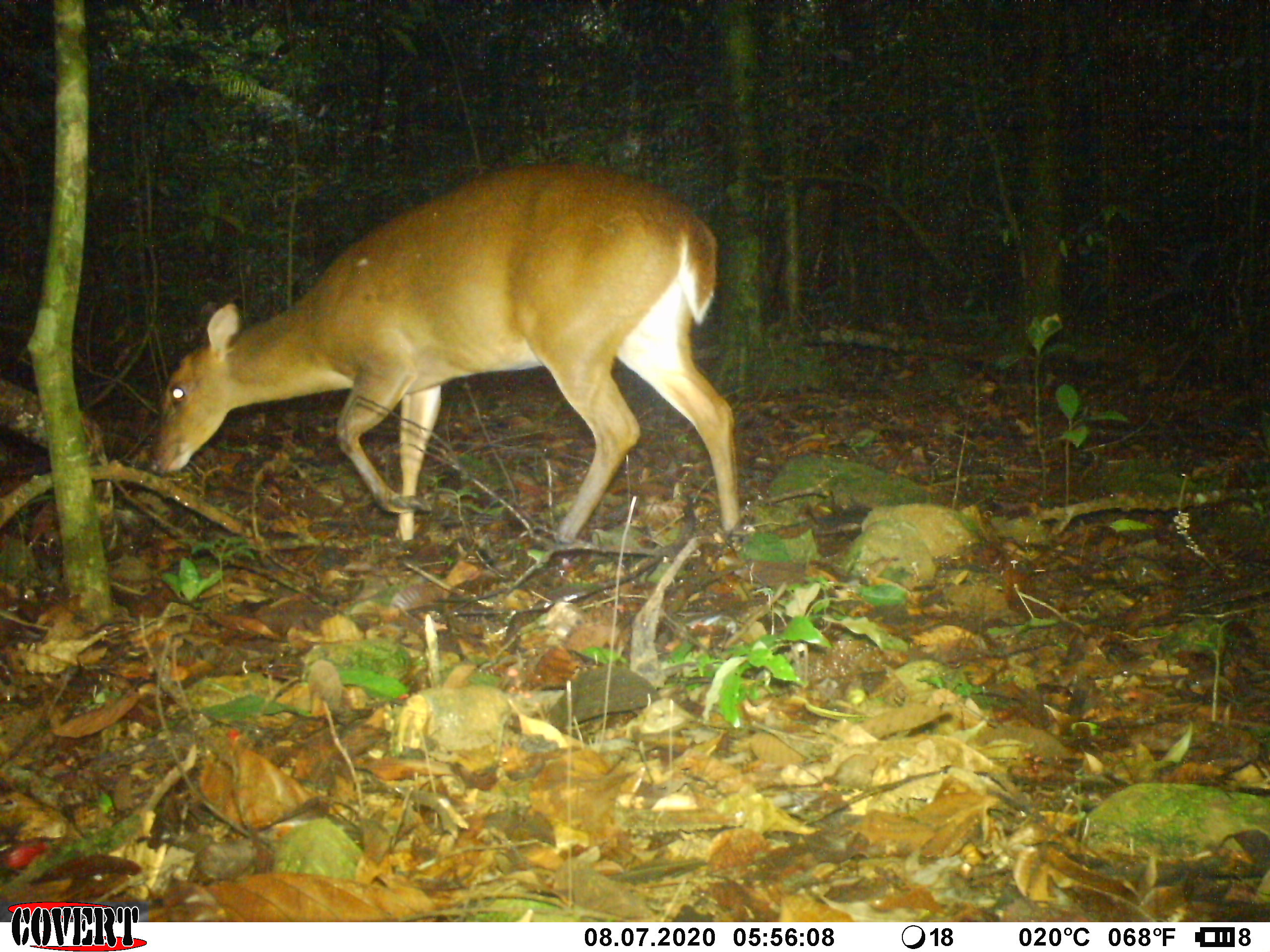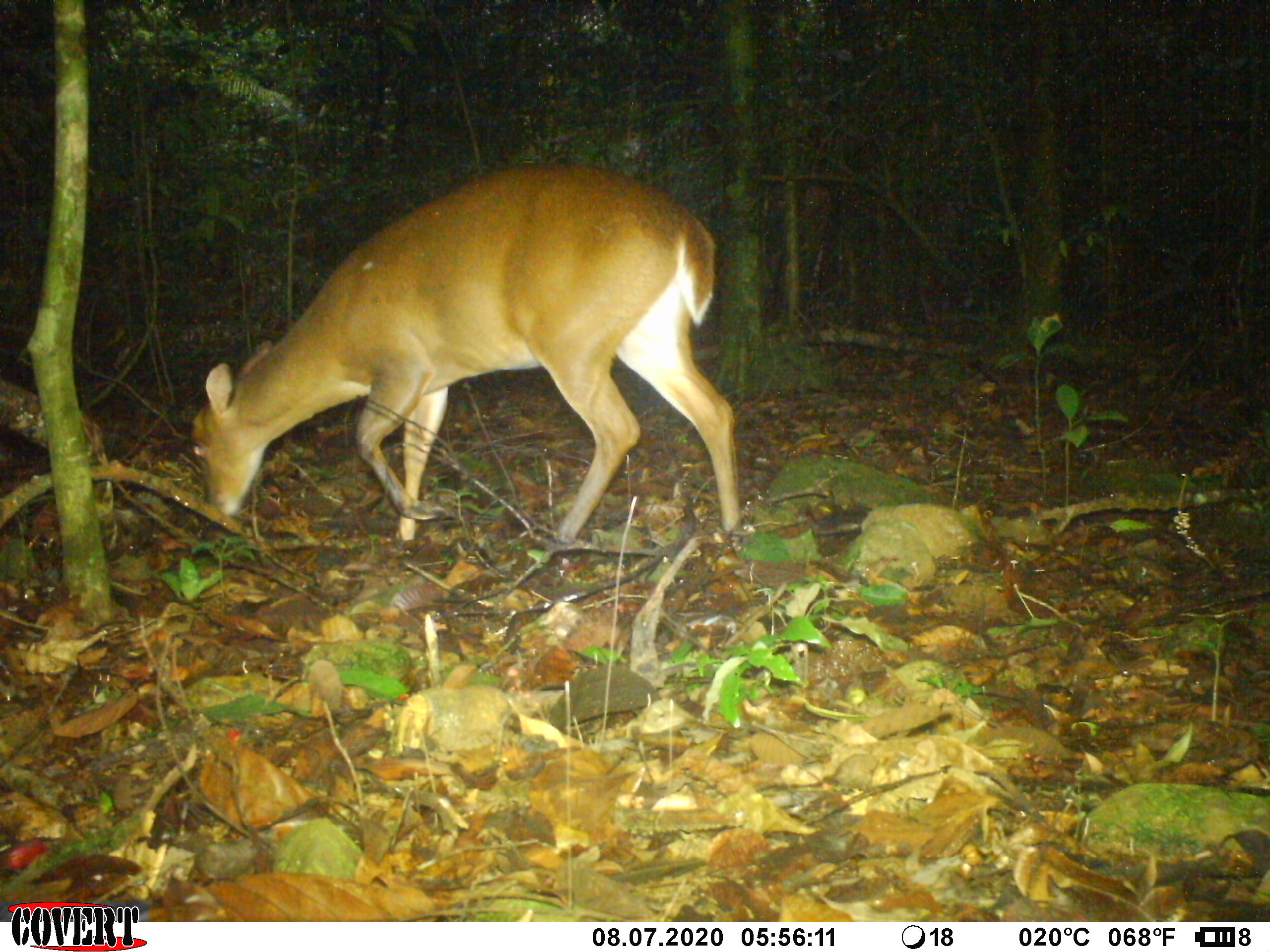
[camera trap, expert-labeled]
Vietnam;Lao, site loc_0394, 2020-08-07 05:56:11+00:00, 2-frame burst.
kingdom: Animalia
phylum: Chordata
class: Mammalia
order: Artiodactyla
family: Cervidae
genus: Muntiacus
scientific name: Muntiacus vuquangensis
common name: large-antlered muntjac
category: large antlered muntjac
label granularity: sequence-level